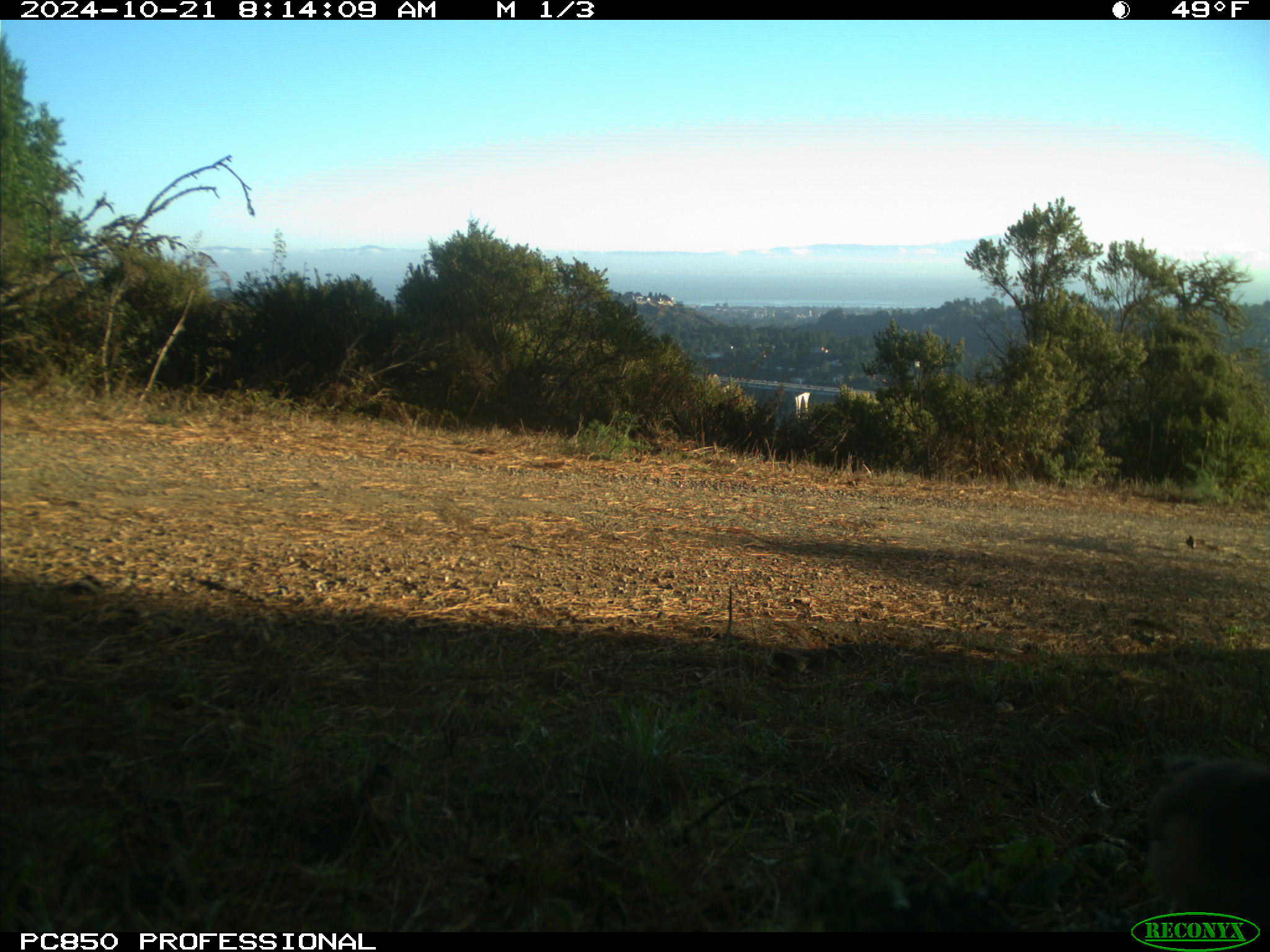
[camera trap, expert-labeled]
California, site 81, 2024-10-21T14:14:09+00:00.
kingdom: Animalia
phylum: Chordata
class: Aves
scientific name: Aves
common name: bird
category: unknown bird